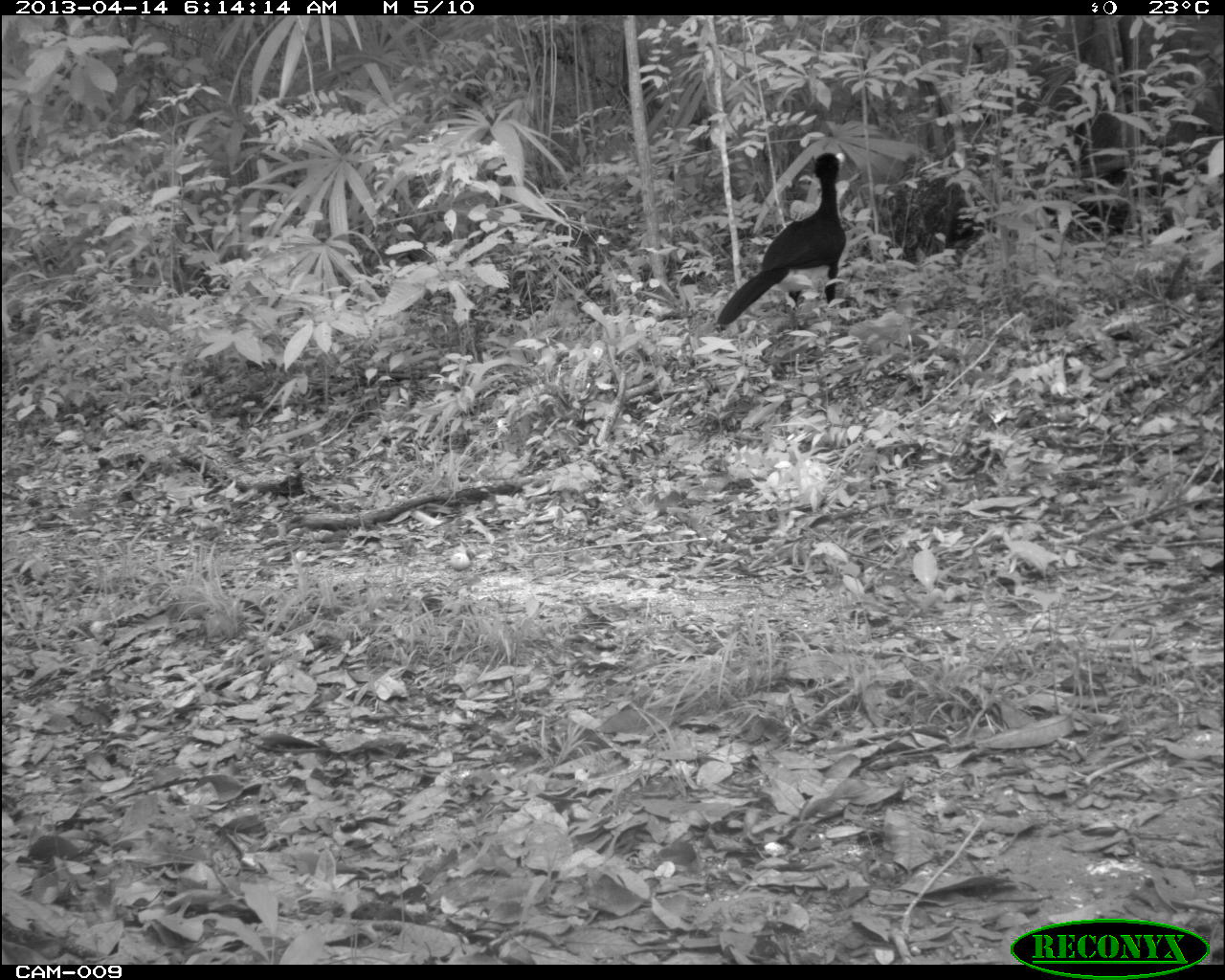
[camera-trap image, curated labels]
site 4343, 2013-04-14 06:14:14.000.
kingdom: Animalia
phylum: Chordata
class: Aves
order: Galliformes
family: Cracidae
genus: Crax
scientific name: Crax rubra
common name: great curassow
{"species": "Crax rubra (great curassow)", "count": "1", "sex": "male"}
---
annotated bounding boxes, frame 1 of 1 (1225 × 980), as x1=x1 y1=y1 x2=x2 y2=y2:
crax rubra: x1=712 y1=150 x2=847 y2=334